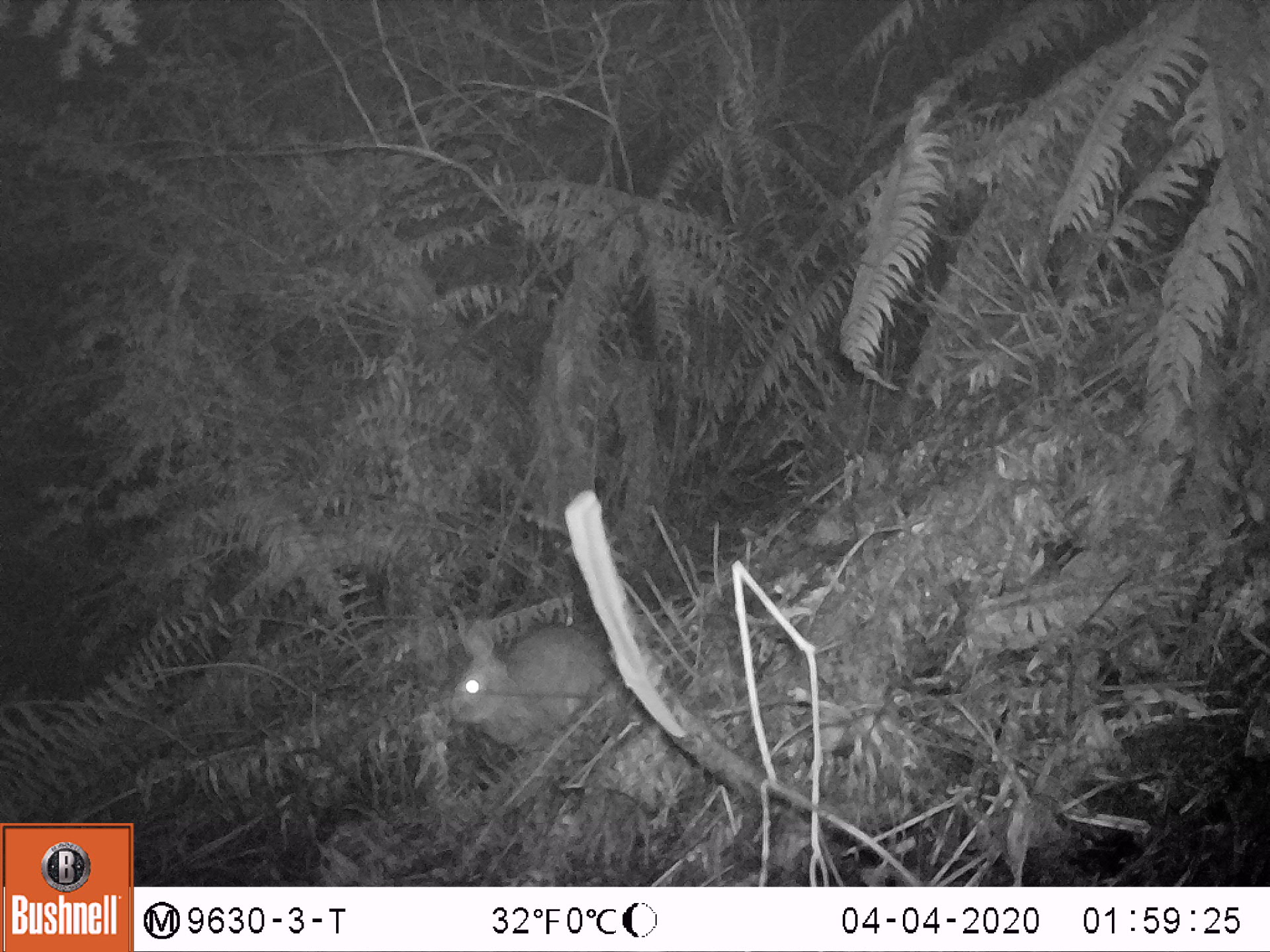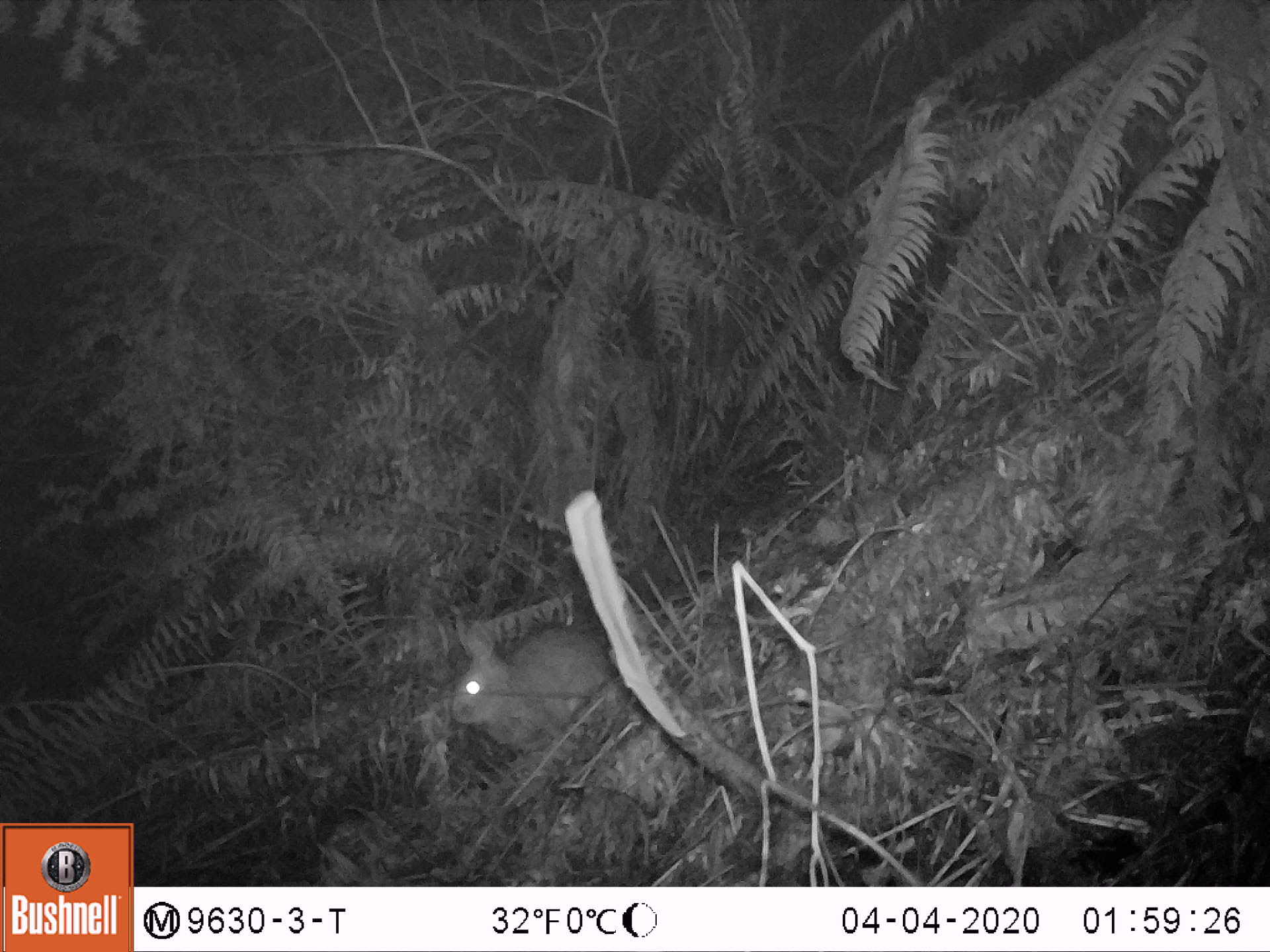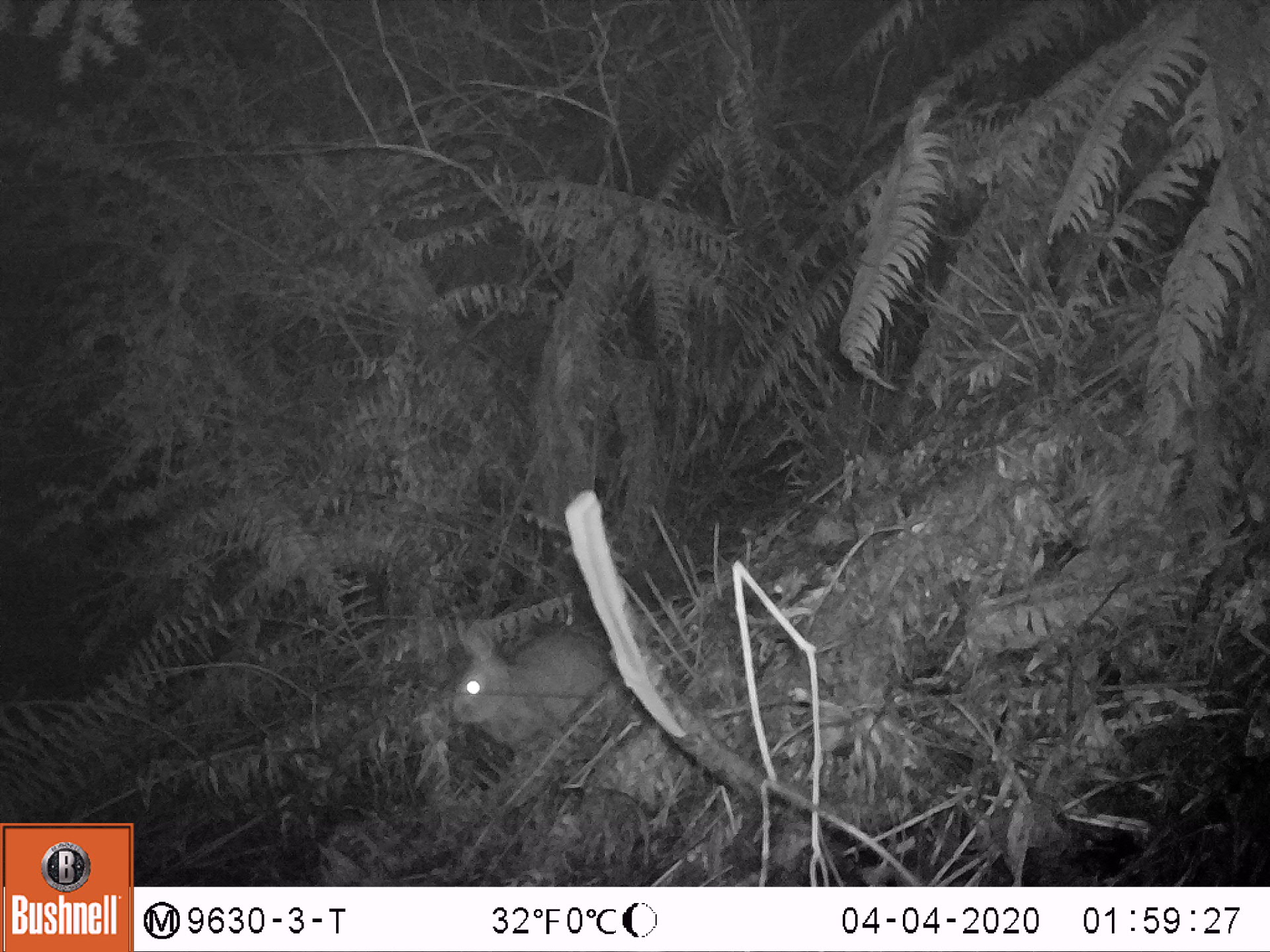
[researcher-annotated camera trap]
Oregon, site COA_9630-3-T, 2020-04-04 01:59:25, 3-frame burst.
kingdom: Animalia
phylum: Chordata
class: Mammalia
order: Lagomorpha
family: Leporidae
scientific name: Leporidae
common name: hares and rabbits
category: leporidae family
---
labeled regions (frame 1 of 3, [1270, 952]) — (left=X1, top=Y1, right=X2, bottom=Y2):
leporidae family: (left=453, top=612, right=613, bottom=774)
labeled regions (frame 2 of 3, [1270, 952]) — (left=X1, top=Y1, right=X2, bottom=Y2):
leporidae family: (left=449, top=617, right=605, bottom=757)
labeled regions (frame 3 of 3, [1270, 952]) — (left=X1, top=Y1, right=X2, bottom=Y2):
leporidae family: (left=452, top=612, right=609, bottom=761)